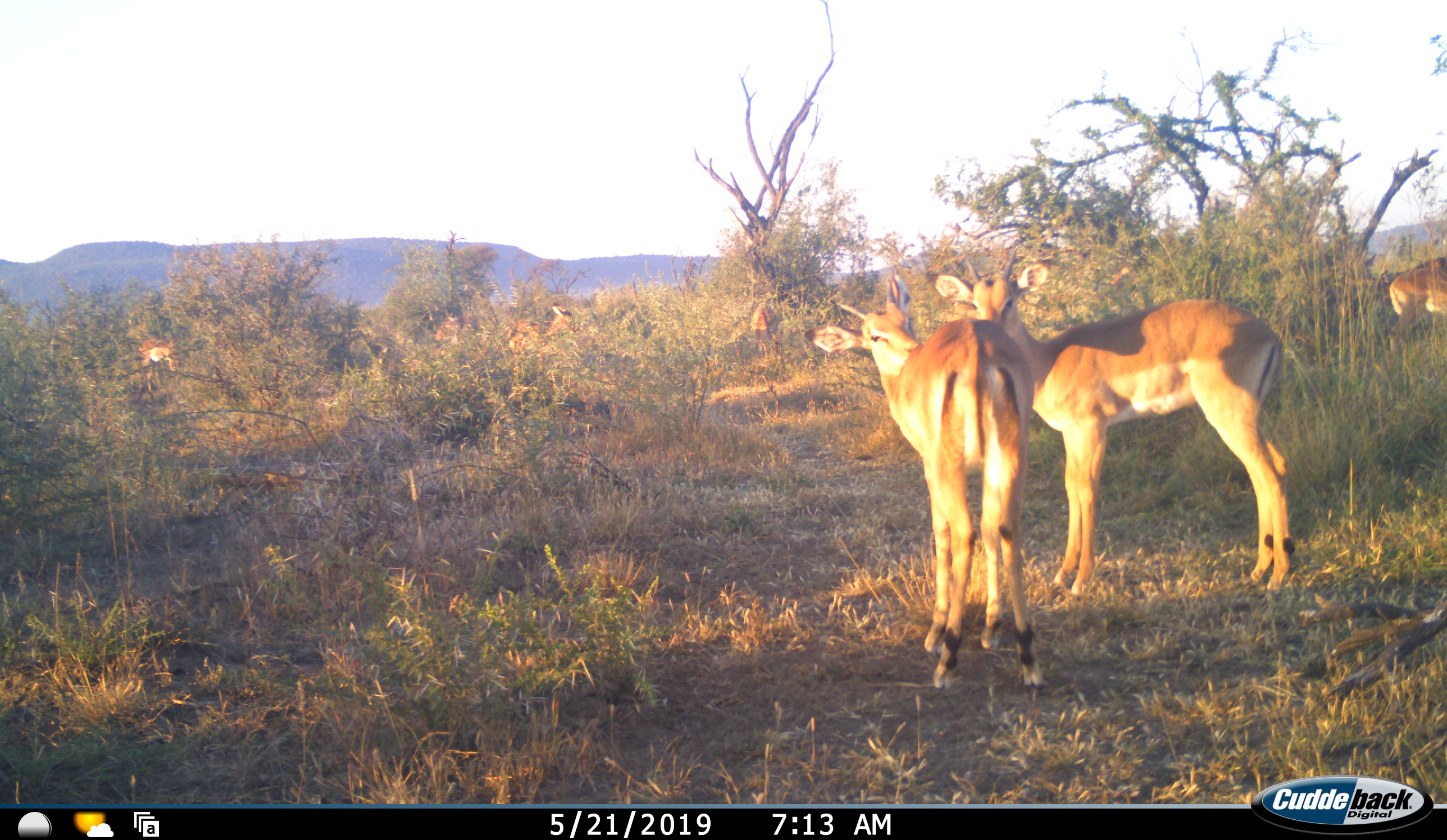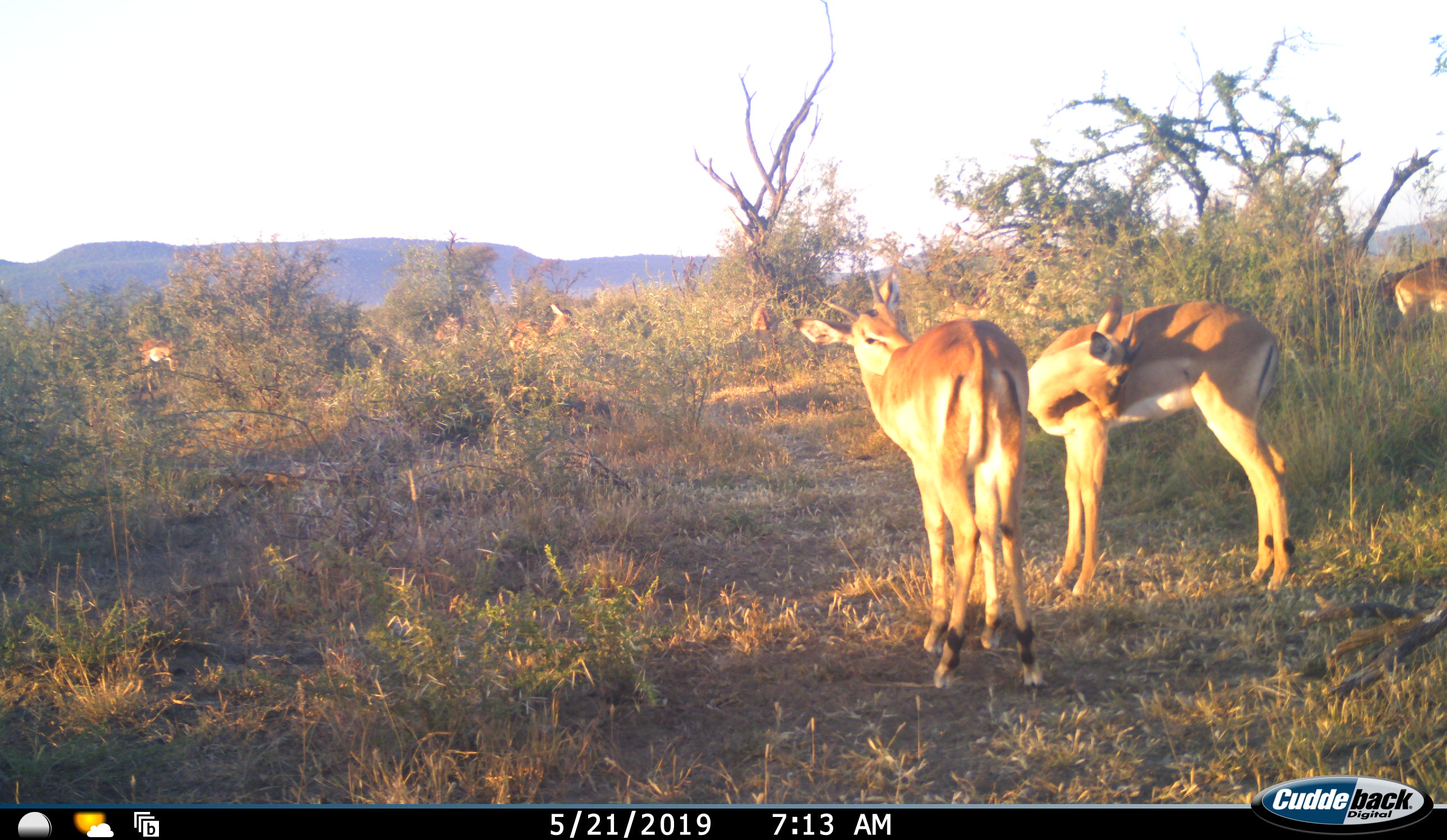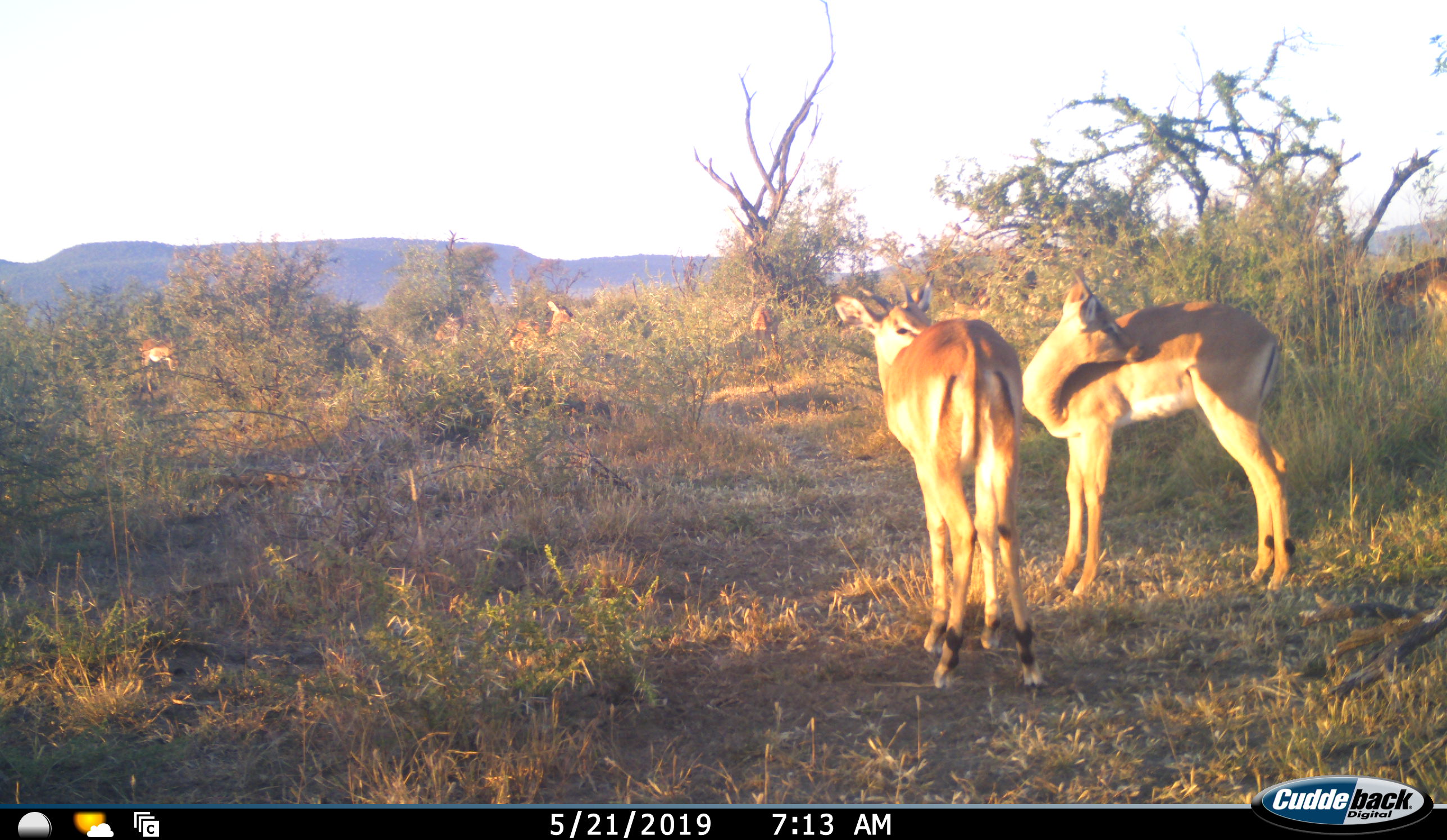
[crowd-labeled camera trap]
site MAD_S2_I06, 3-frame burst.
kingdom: Animalia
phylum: Chordata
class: Mammalia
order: Artiodactyla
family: Bovidae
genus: Aepyceros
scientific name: Aepyceros melampus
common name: impala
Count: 5.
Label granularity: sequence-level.